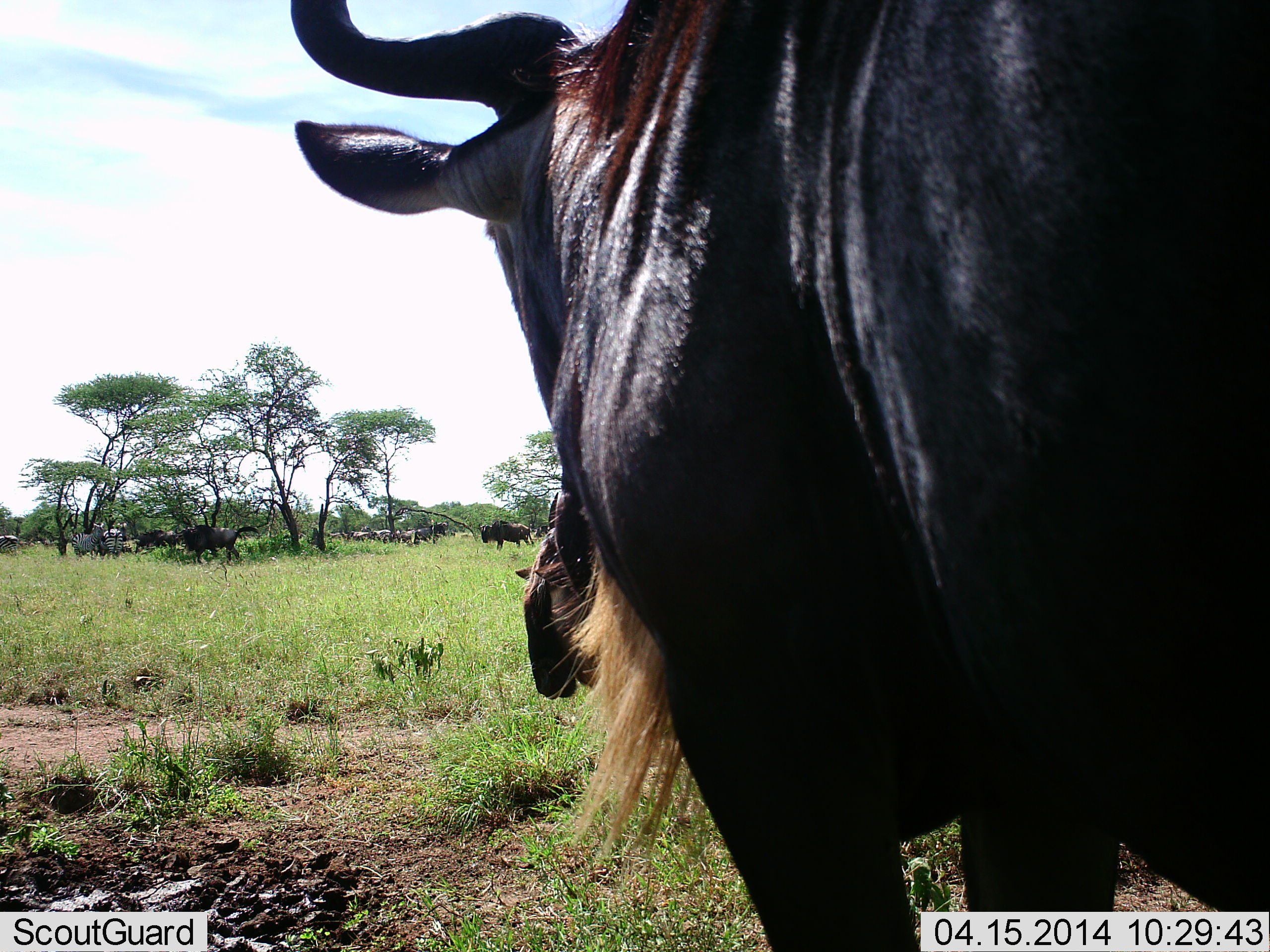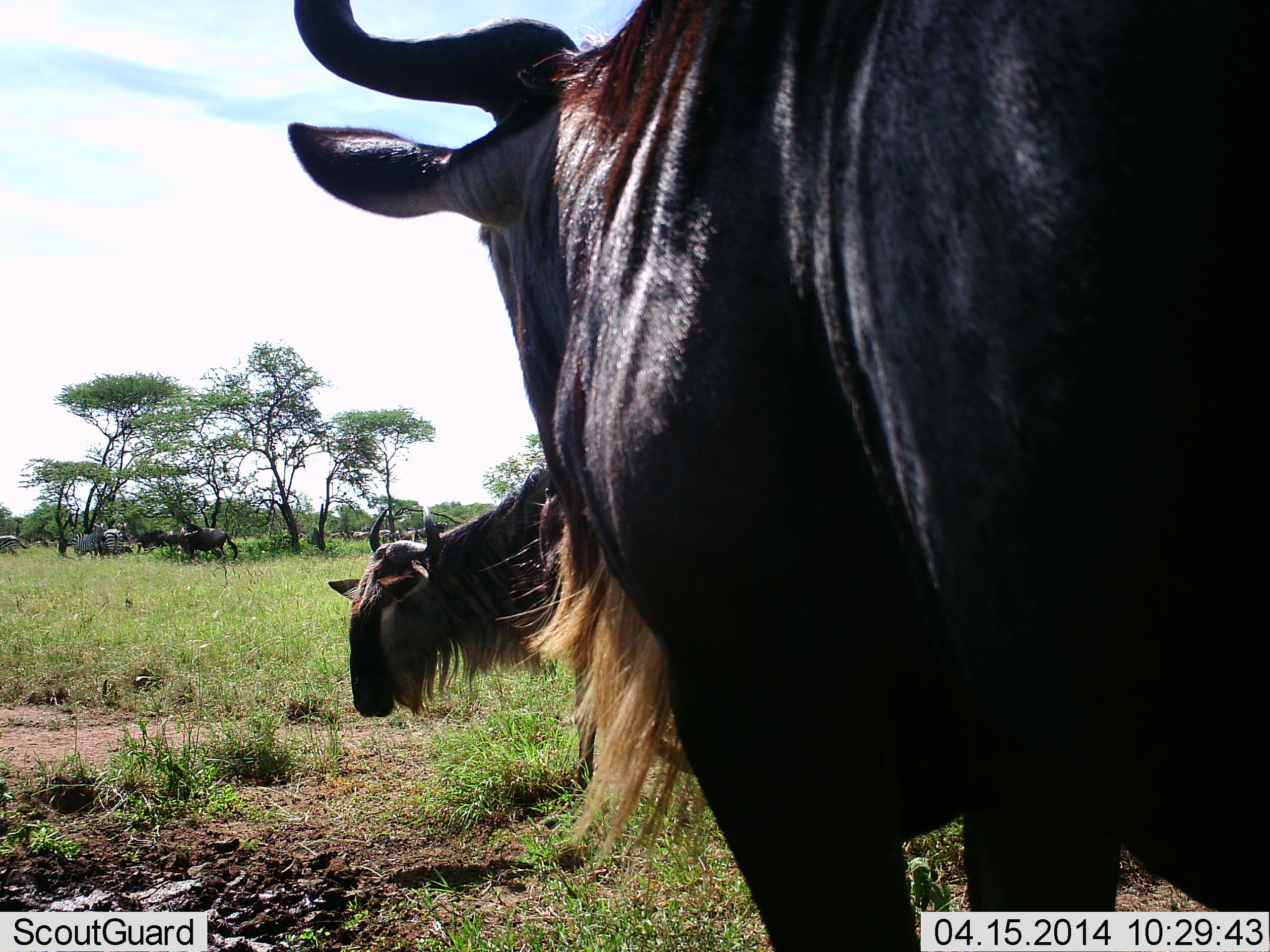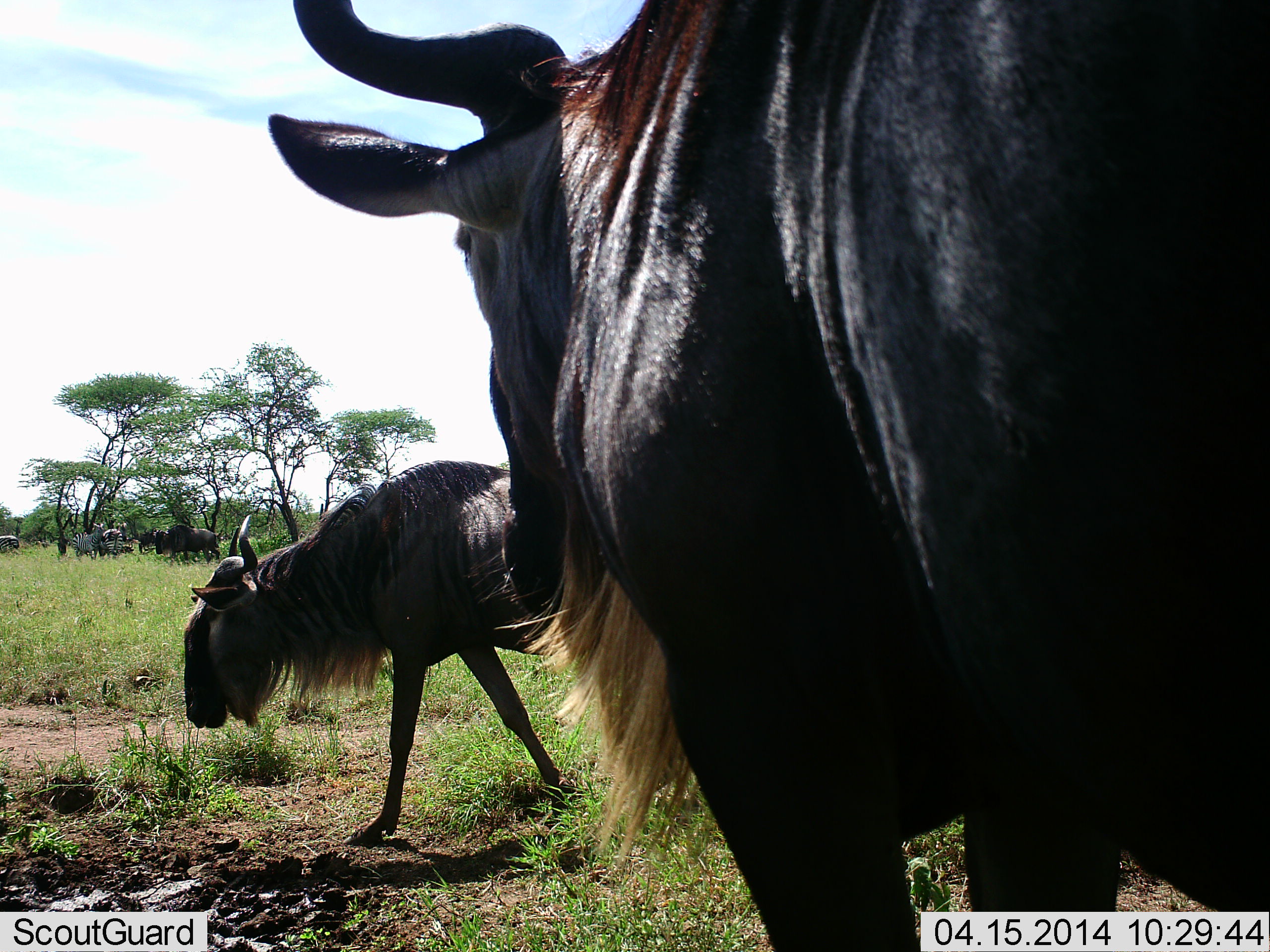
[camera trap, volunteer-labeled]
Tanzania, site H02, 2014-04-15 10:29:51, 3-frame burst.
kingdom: Animalia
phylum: Chordata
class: Mammalia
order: Artiodactyla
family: Bovidae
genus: Connochaetes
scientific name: Connochaetes taurinus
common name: blue wildebeest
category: wildebeest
Wildebeest (blue wildebeest) (Connochaetes taurinus), count 6. Behavior (volunteer vote fractions): standing 77%, resting 0%, moving 77%, interacting 8%. Young present (vote fraction): 0%. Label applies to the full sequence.